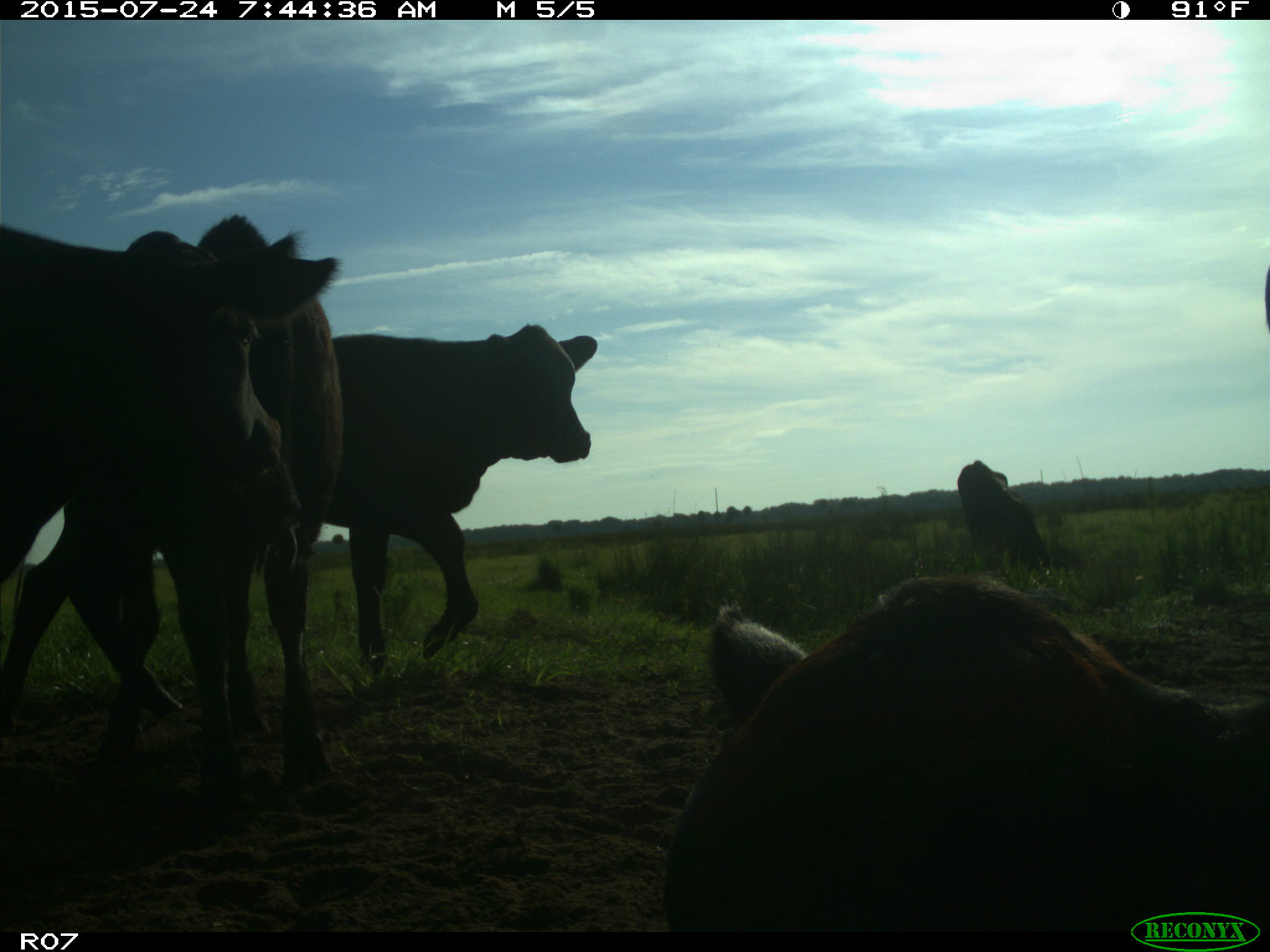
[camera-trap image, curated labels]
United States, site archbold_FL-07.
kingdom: Animalia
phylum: Chordata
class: Mammalia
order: Artiodactyla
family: Bovidae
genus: Bos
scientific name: Bos taurus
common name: domestic cow